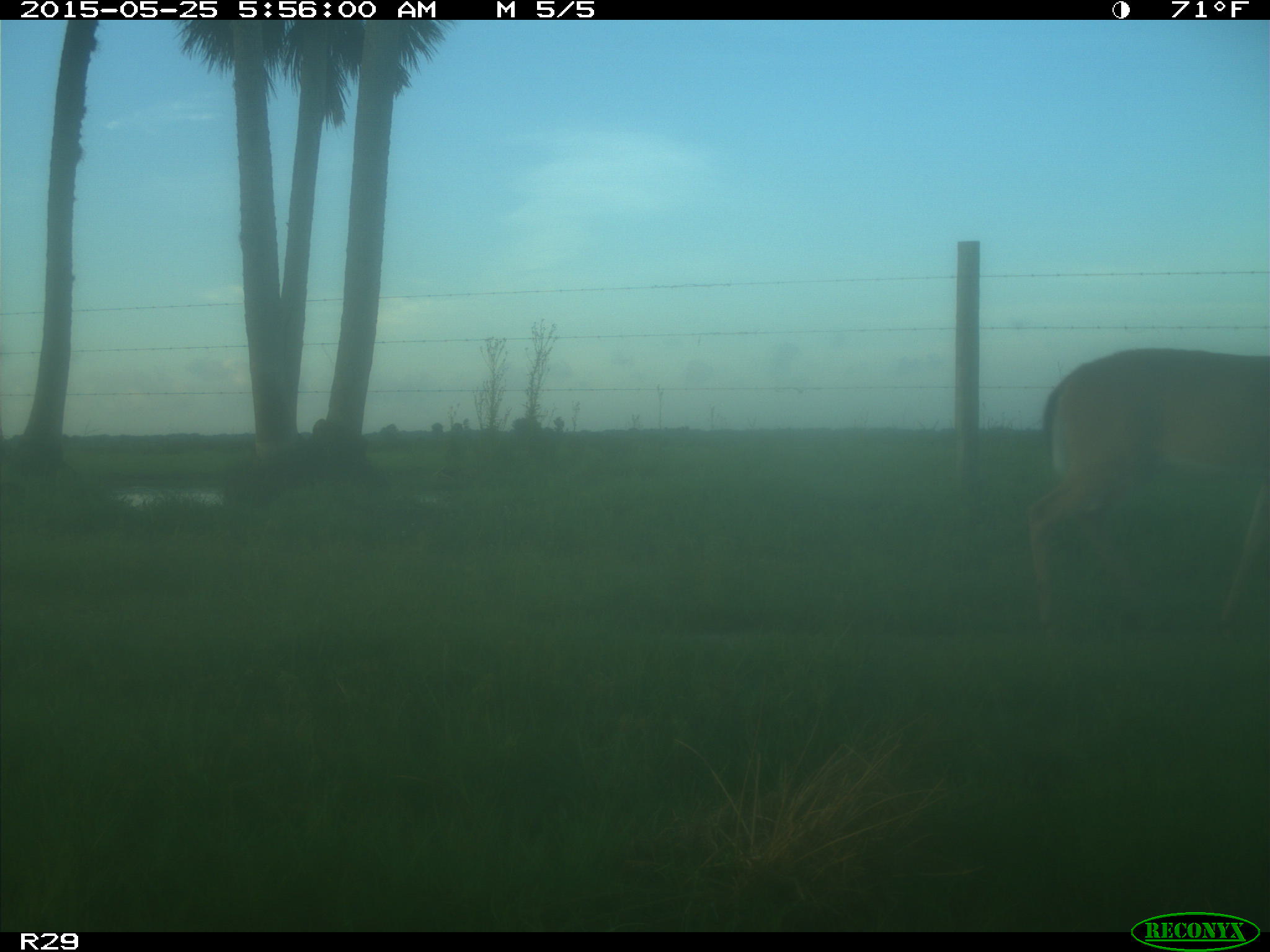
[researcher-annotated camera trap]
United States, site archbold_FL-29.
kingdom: Animalia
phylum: Chordata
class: Mammalia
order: Artiodactyla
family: Cervidae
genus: Odocoileus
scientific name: Odocoileus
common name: deer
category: unidentified deer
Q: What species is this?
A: Unidentified deer (deer) (Odocoileus).